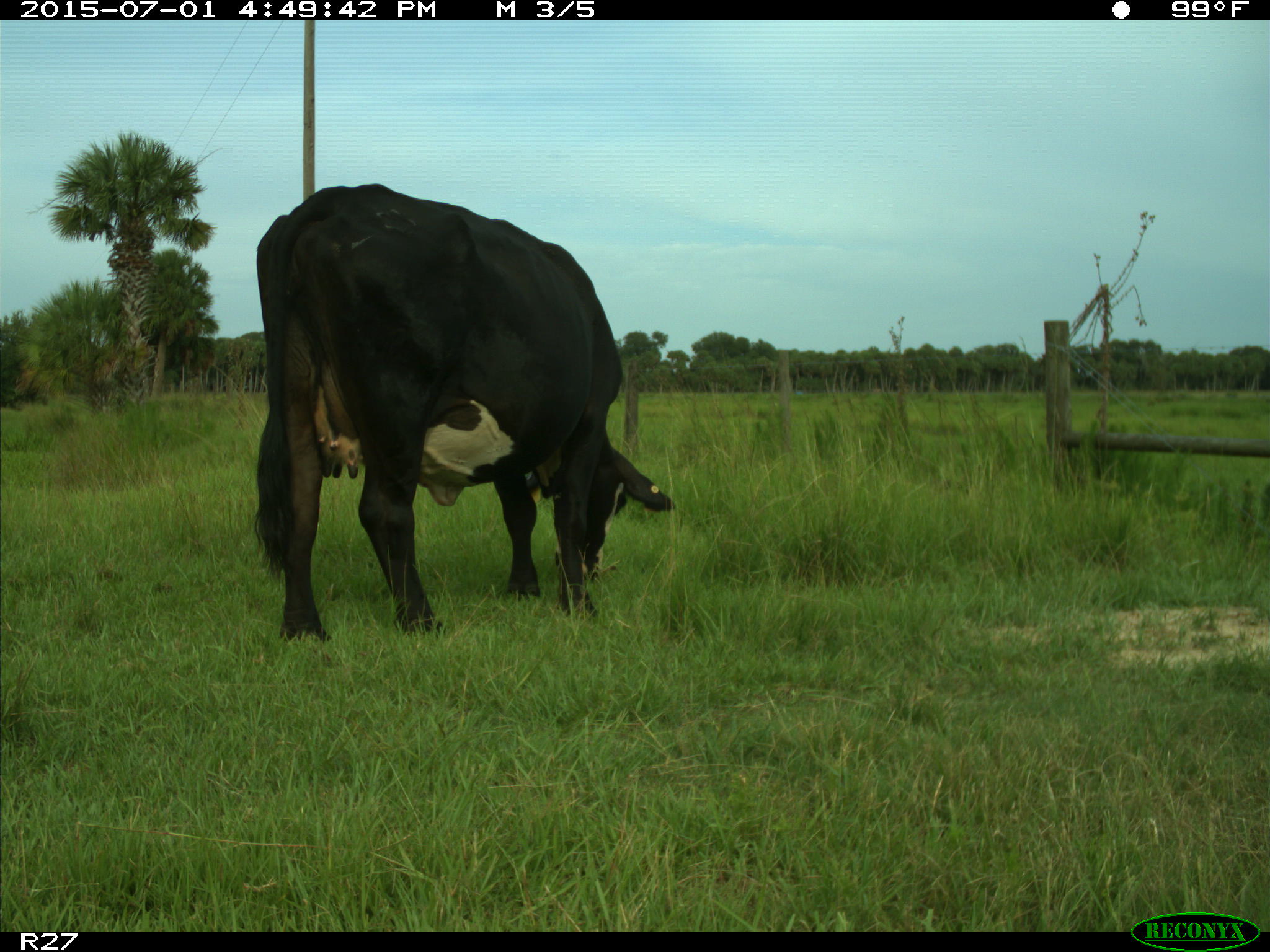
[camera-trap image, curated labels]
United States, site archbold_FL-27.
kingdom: Animalia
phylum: Chordata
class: Mammalia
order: Artiodactyla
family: Bovidae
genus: Bos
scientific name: Bos taurus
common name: domestic cow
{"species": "Bos taurus (domestic cow)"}